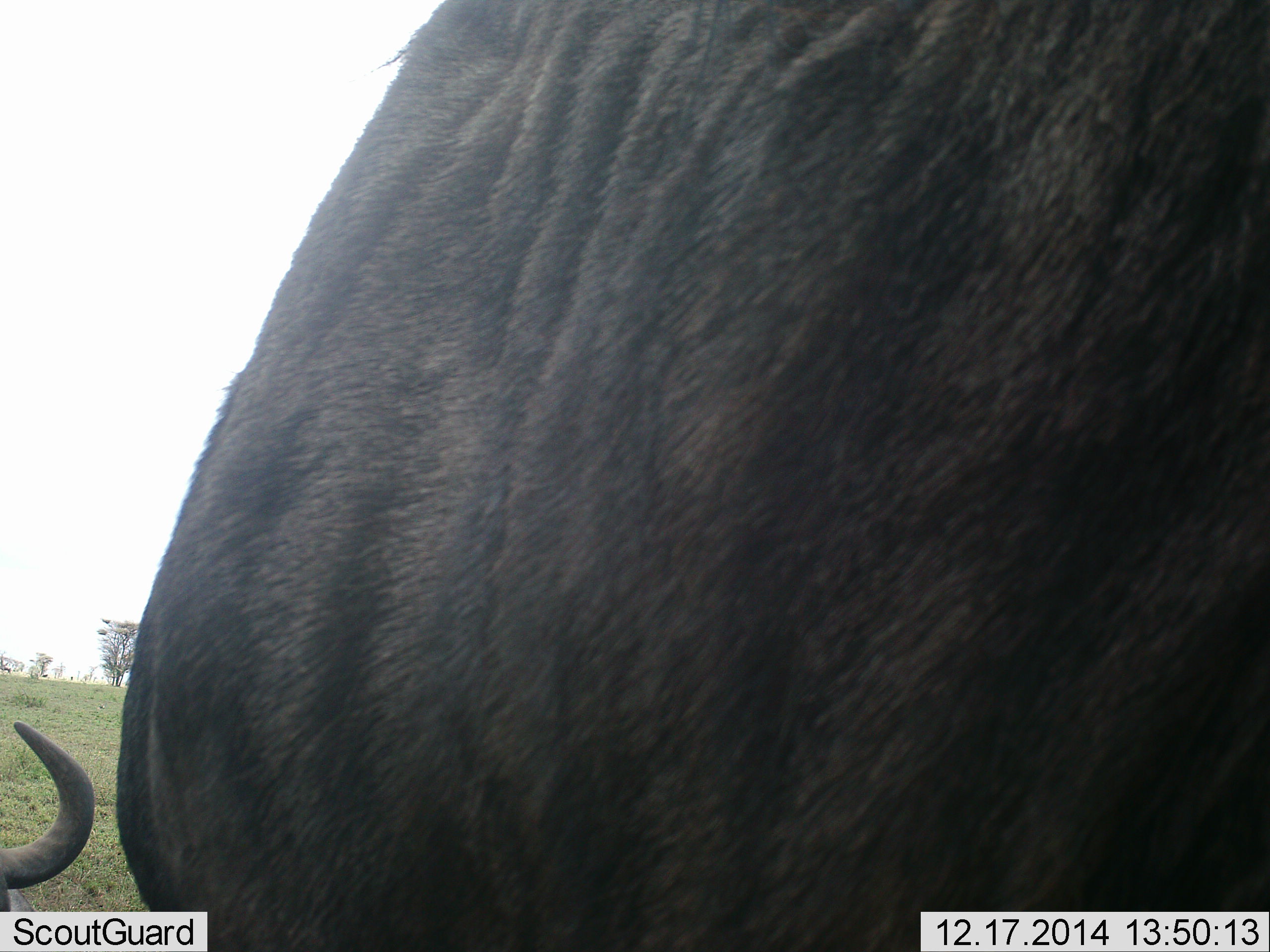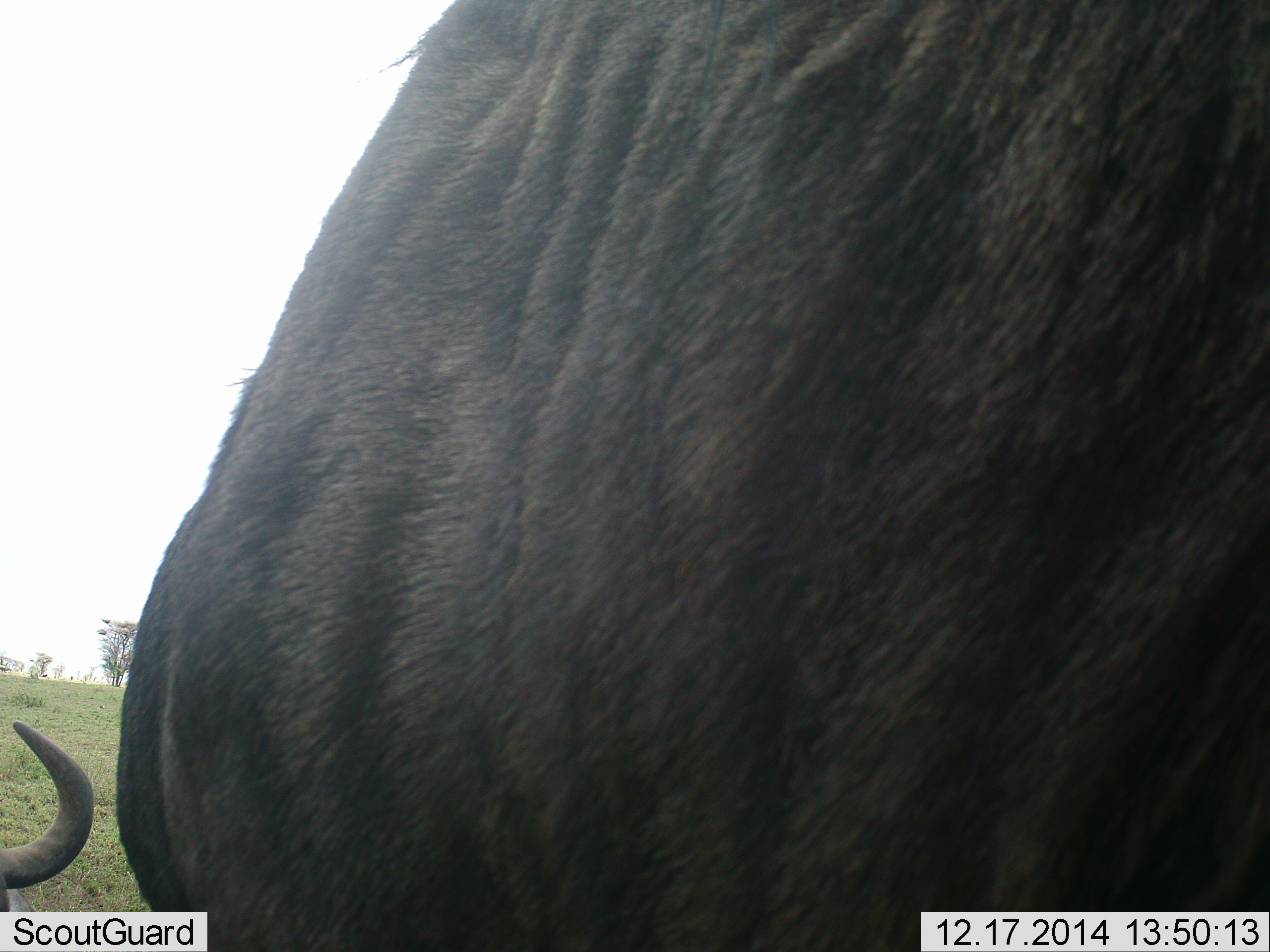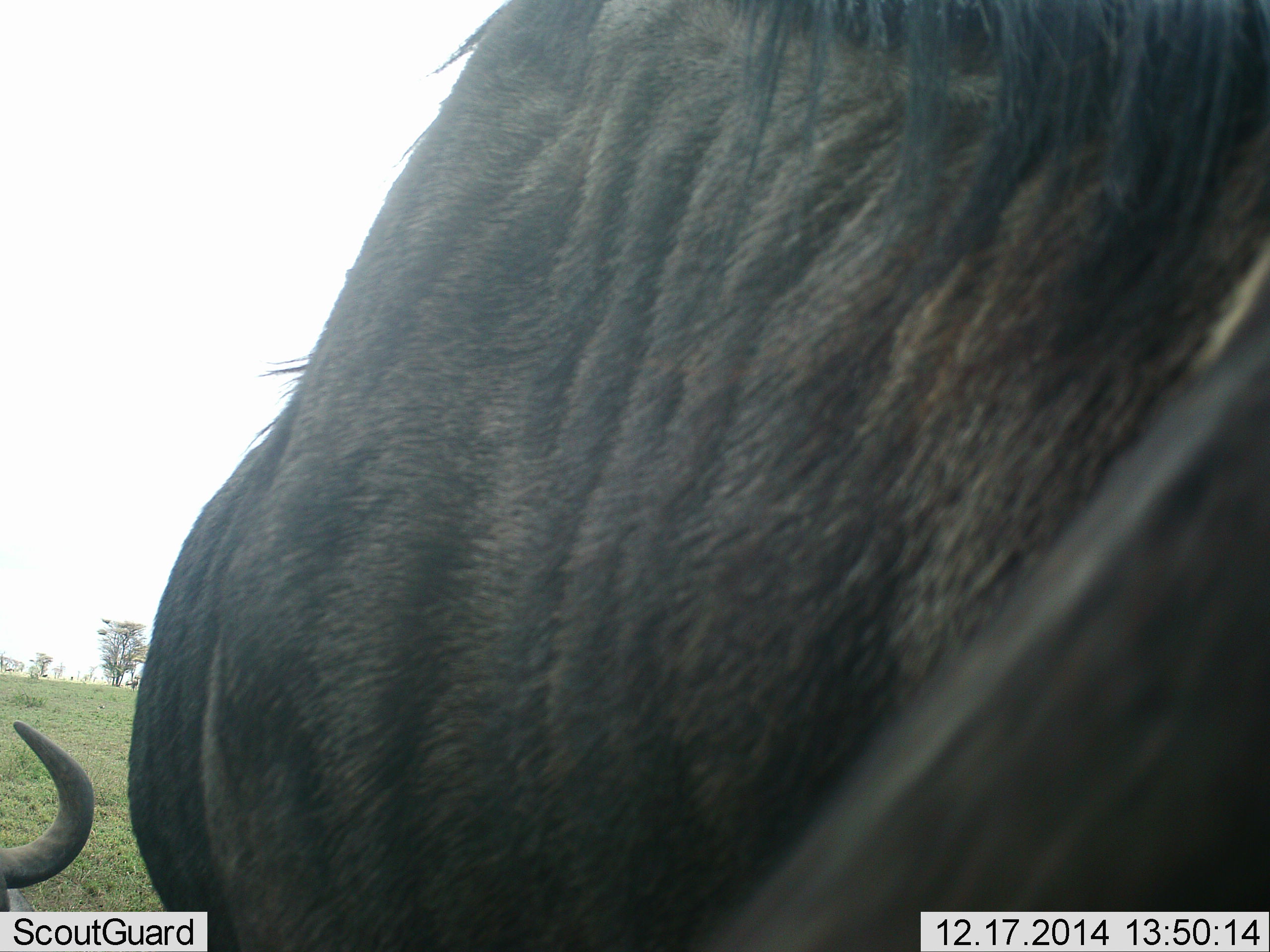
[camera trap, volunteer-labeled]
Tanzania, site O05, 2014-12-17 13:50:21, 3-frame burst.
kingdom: Animalia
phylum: Chordata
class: Mammalia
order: Artiodactyla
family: Bovidae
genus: Connochaetes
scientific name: Connochaetes taurinus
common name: blue wildebeest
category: wildebeest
Wildebeest (blue wildebeest) (Connochaetes taurinus), count 2. Behavior (volunteer vote fractions): standing 100%, resting 80%, moving 0%, interacting 0%. Young present (vote fraction): 0%. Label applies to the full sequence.